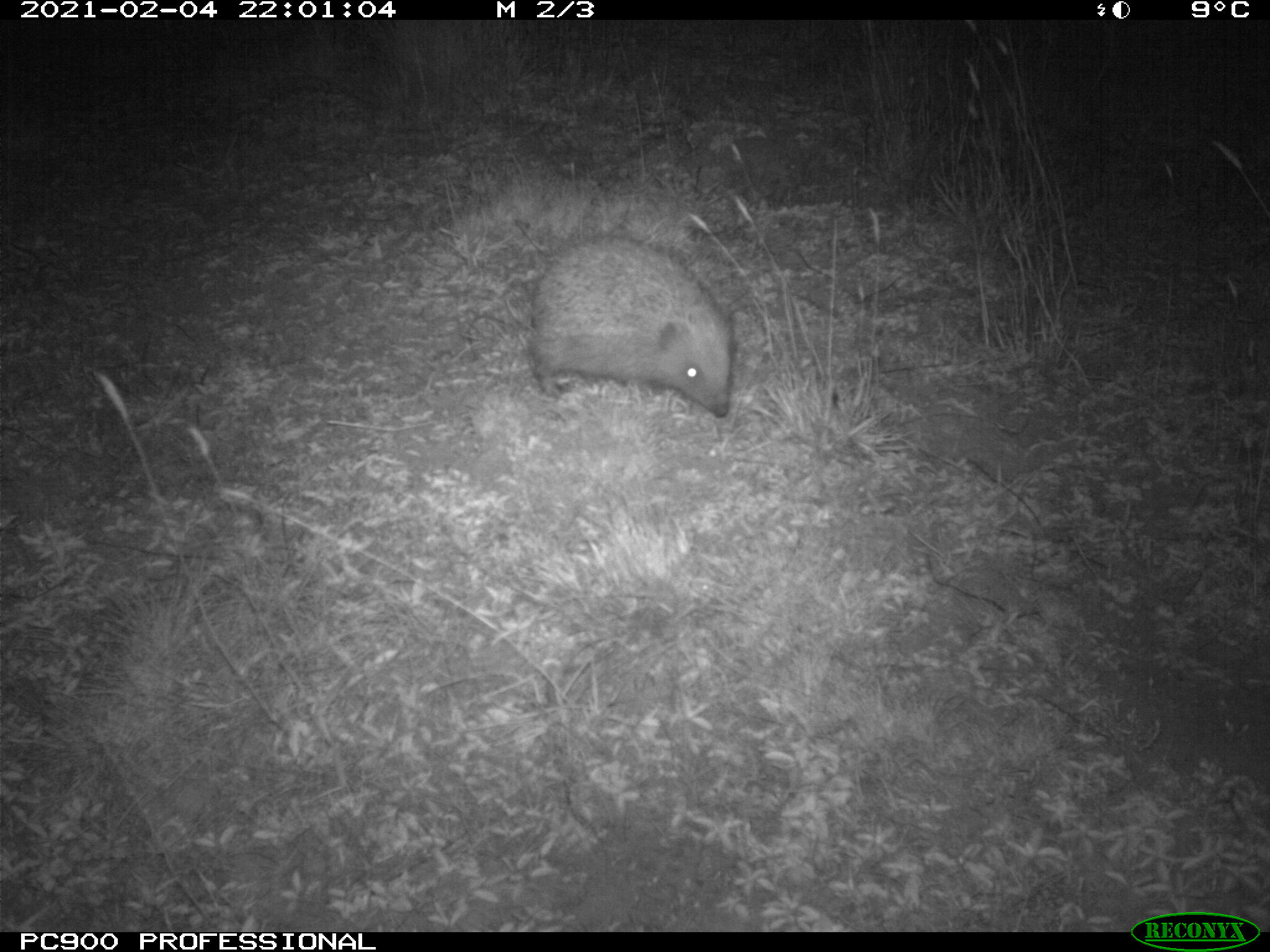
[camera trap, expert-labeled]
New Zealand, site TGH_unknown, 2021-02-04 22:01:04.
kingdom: Animalia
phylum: Chordata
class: Mammalia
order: Eulipotyphla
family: Erinaceidae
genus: Erinaceus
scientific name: Erinaceus europaeus europaeus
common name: european hedgehog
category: hedgehog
Hedgehog (european hedgehog) (Erinaceus europaeus europaeus).